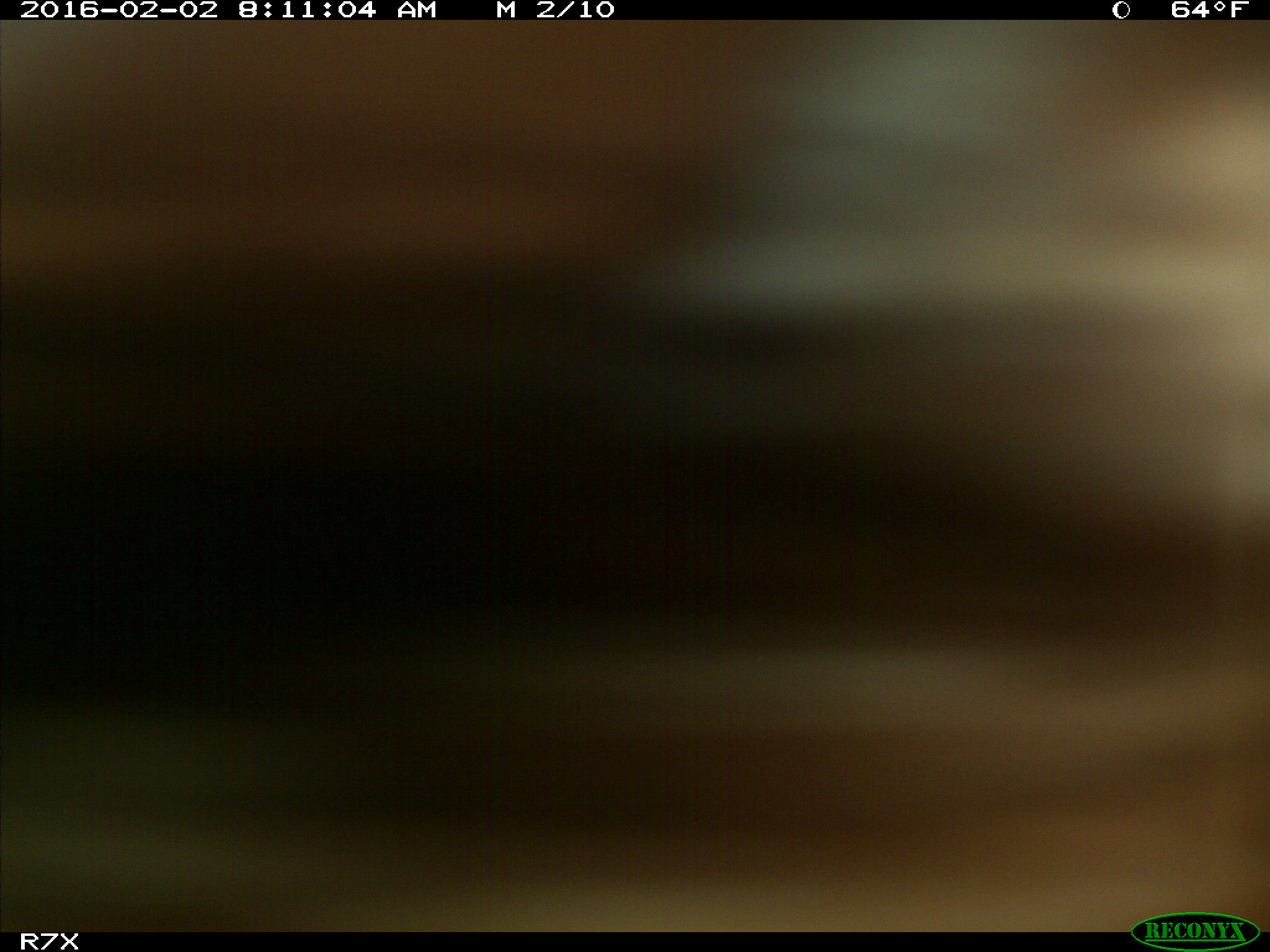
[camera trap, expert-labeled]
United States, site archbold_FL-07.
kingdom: Animalia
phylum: Chordata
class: Mammalia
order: Artiodactyla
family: Bovidae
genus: Bos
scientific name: Bos taurus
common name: domestic cow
Bos taurus (domestic cow).